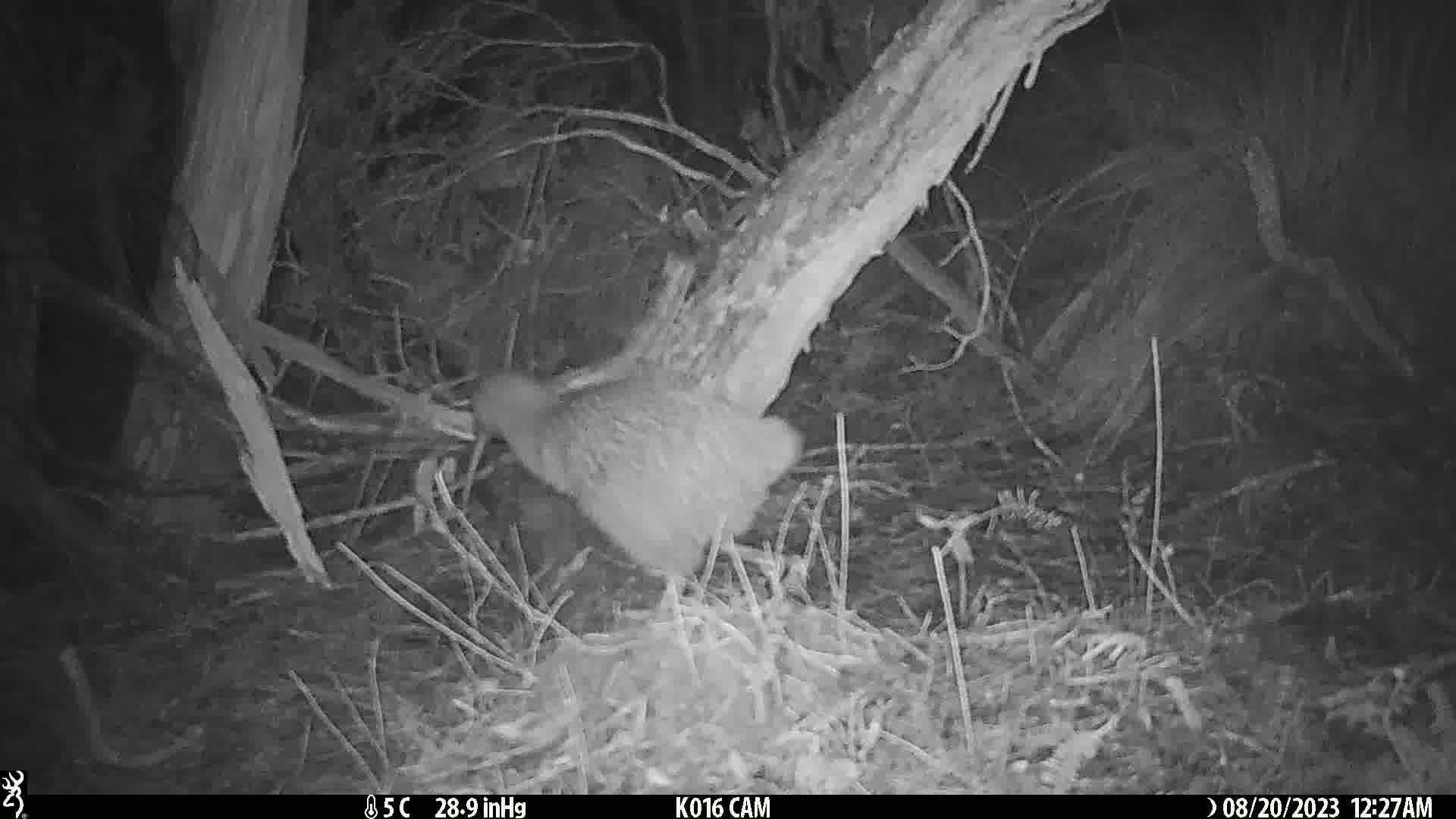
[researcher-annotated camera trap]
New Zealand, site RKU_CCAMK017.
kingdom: Animalia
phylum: Chordata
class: Aves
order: Apterygiformes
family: Apterygidae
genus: Apteryx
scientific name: Apteryx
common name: kiwi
Kiwi (Apteryx).